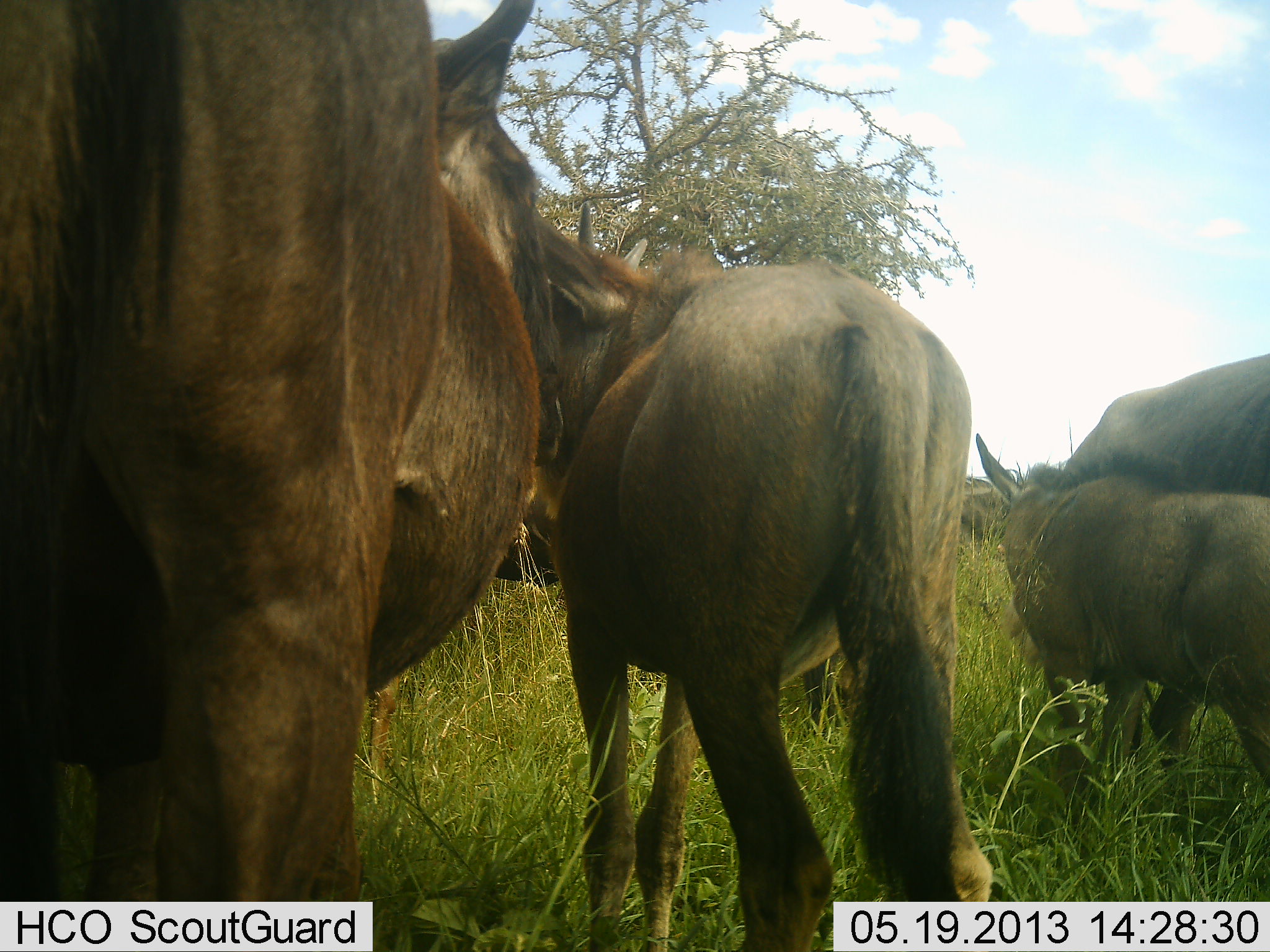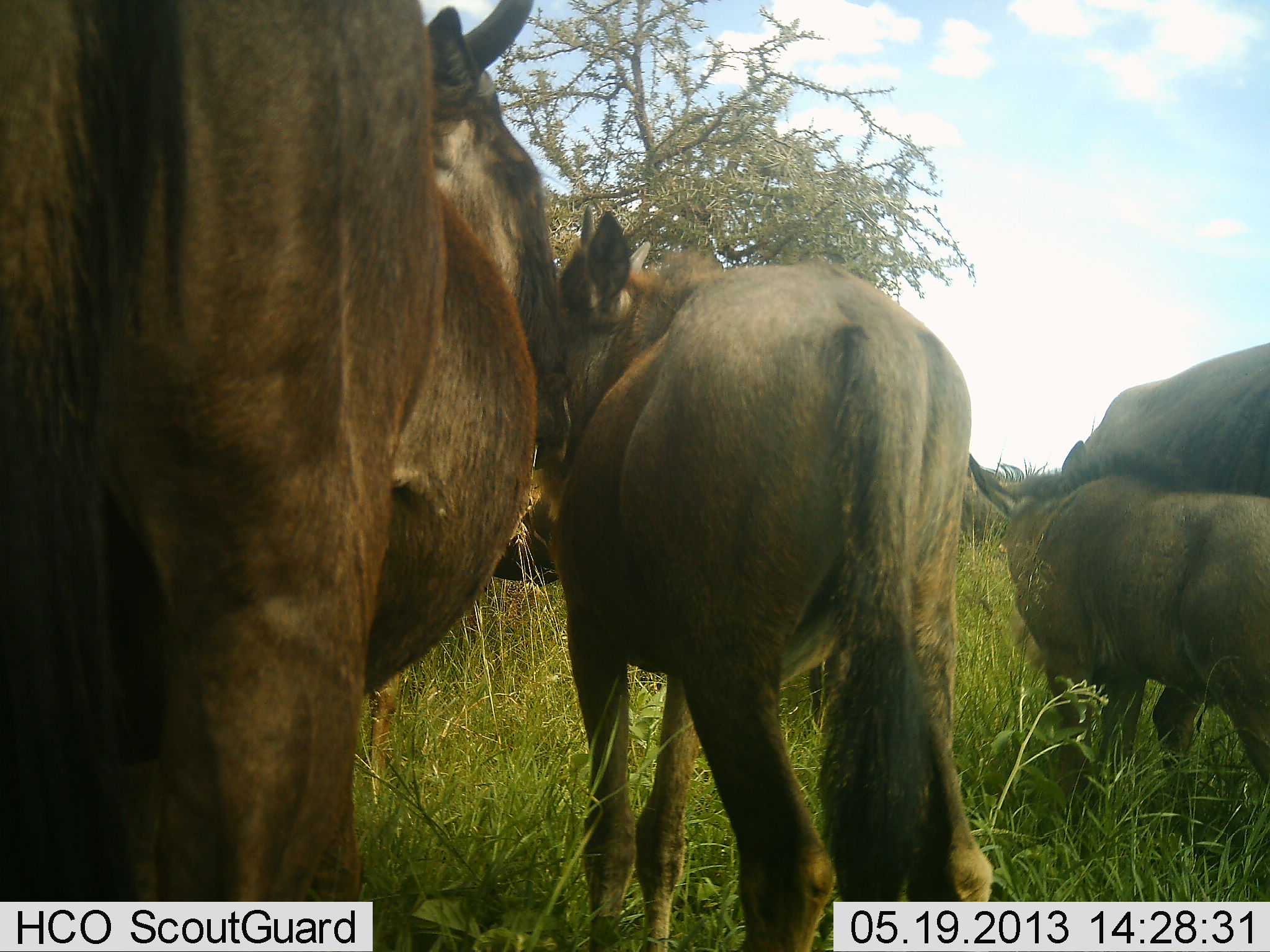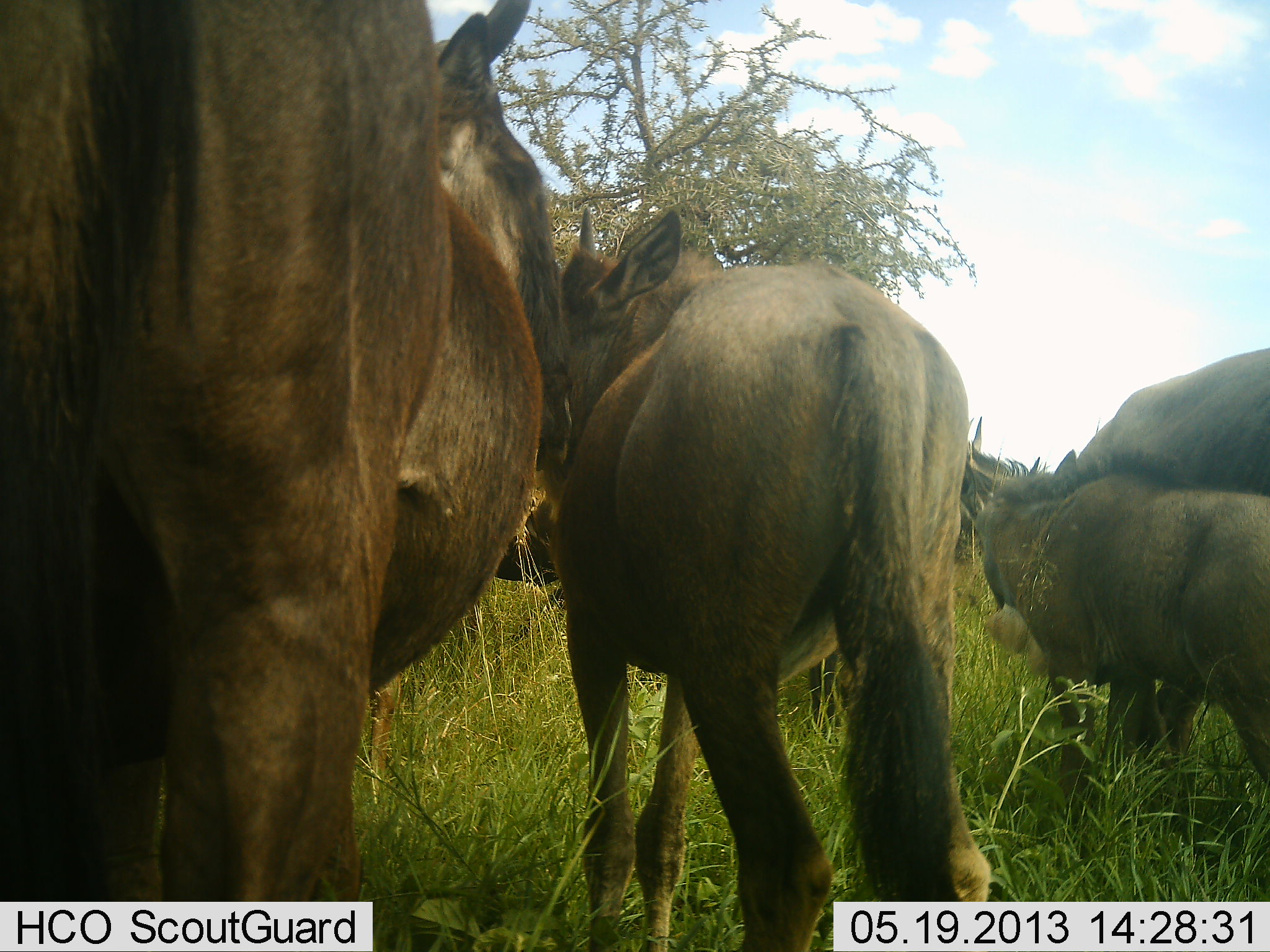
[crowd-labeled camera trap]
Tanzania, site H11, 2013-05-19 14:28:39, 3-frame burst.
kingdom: Animalia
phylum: Chordata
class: Mammalia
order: Artiodactyla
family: Bovidae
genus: Connochaetes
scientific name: Connochaetes taurinus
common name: blue wildebeest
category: wildebeest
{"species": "wildebeest (blue wildebeest) (Connochaetes taurinus)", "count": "4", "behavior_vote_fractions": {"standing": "91%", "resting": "0%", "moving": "5%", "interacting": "23%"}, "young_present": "73%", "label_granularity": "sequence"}